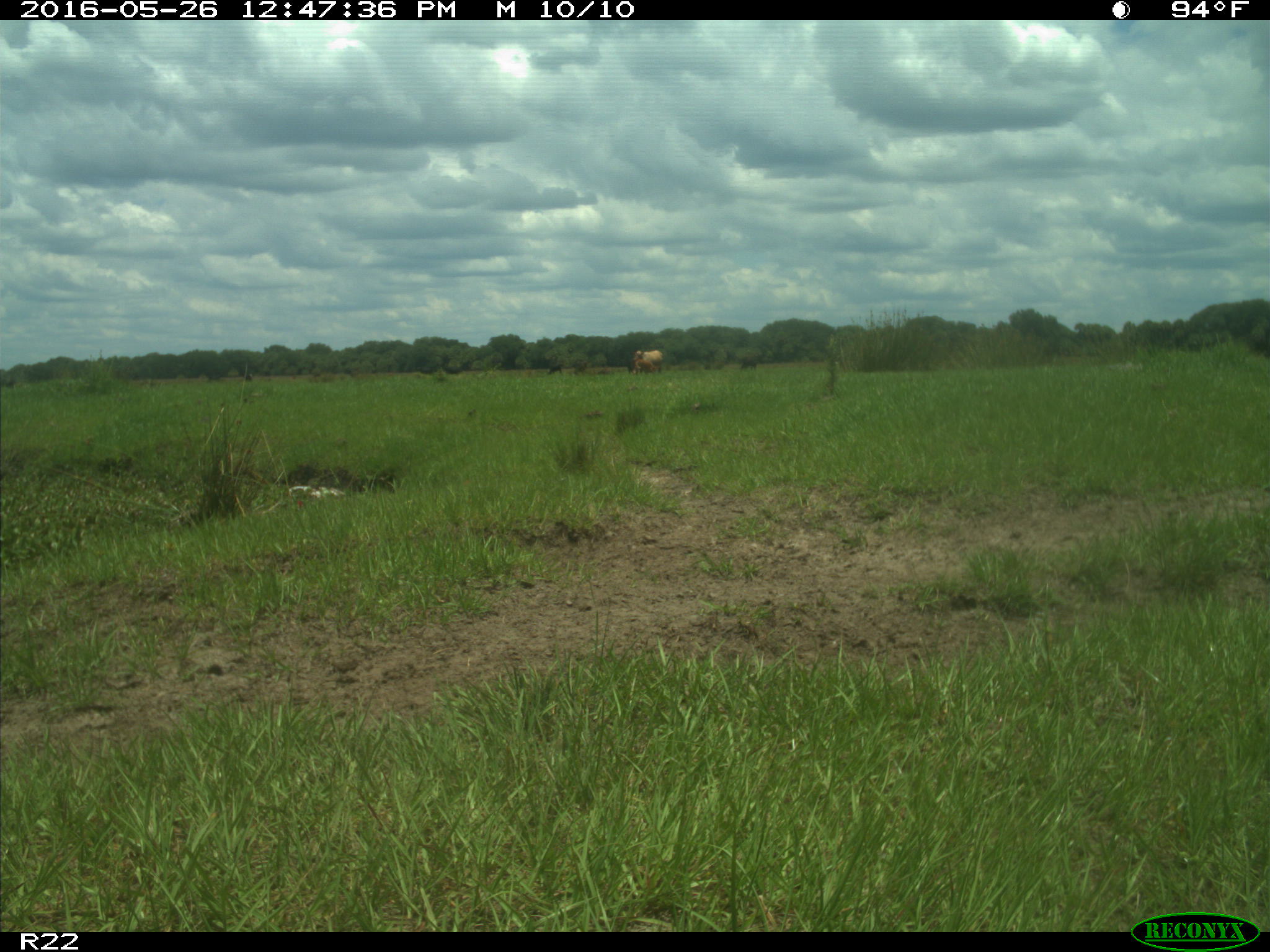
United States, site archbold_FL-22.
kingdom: Animalia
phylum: Chordata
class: Mammalia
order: Artiodactyla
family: Bovidae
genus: Bos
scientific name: Bos taurus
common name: domestic cow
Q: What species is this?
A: Bos taurus (domestic cow).